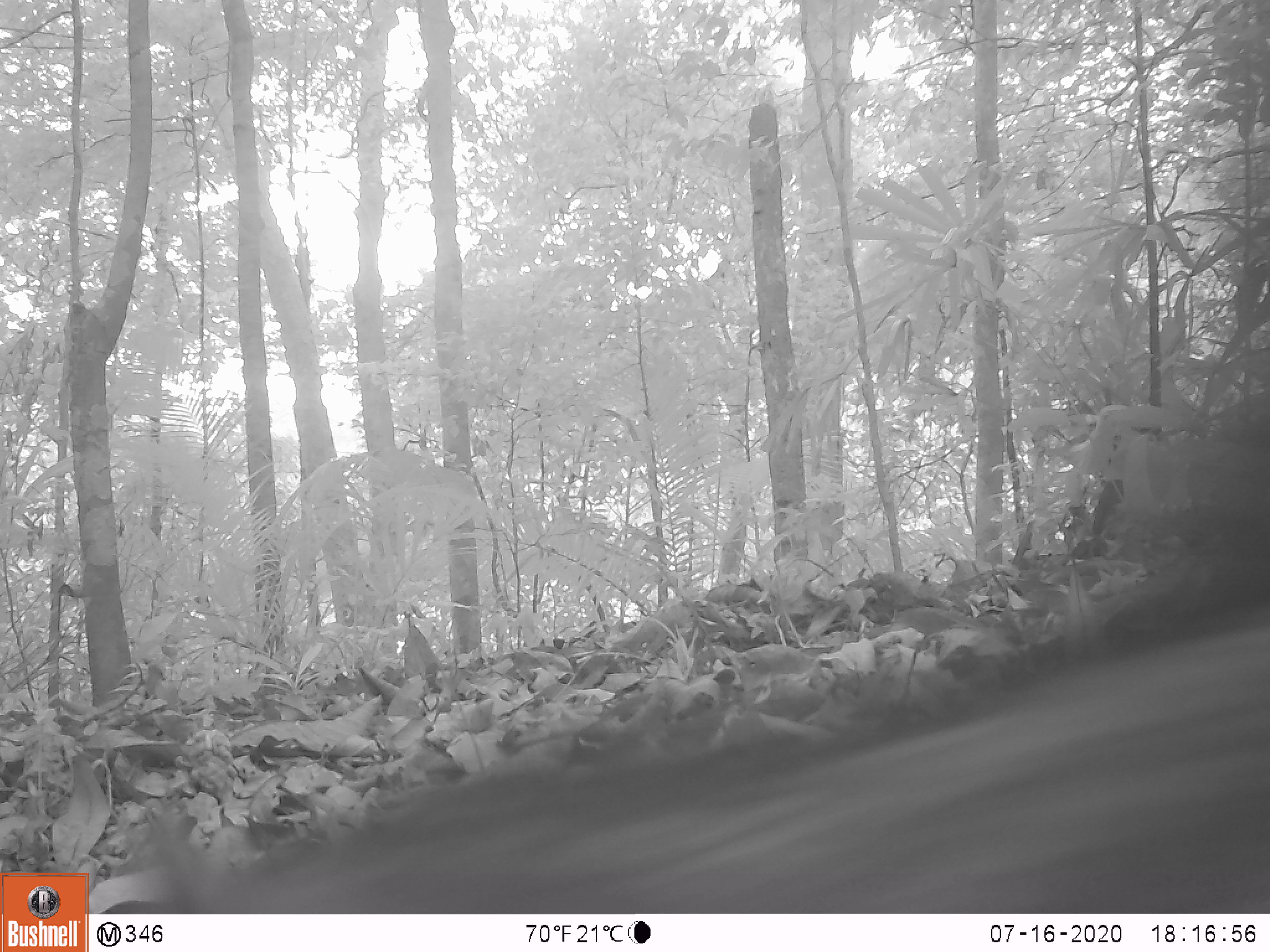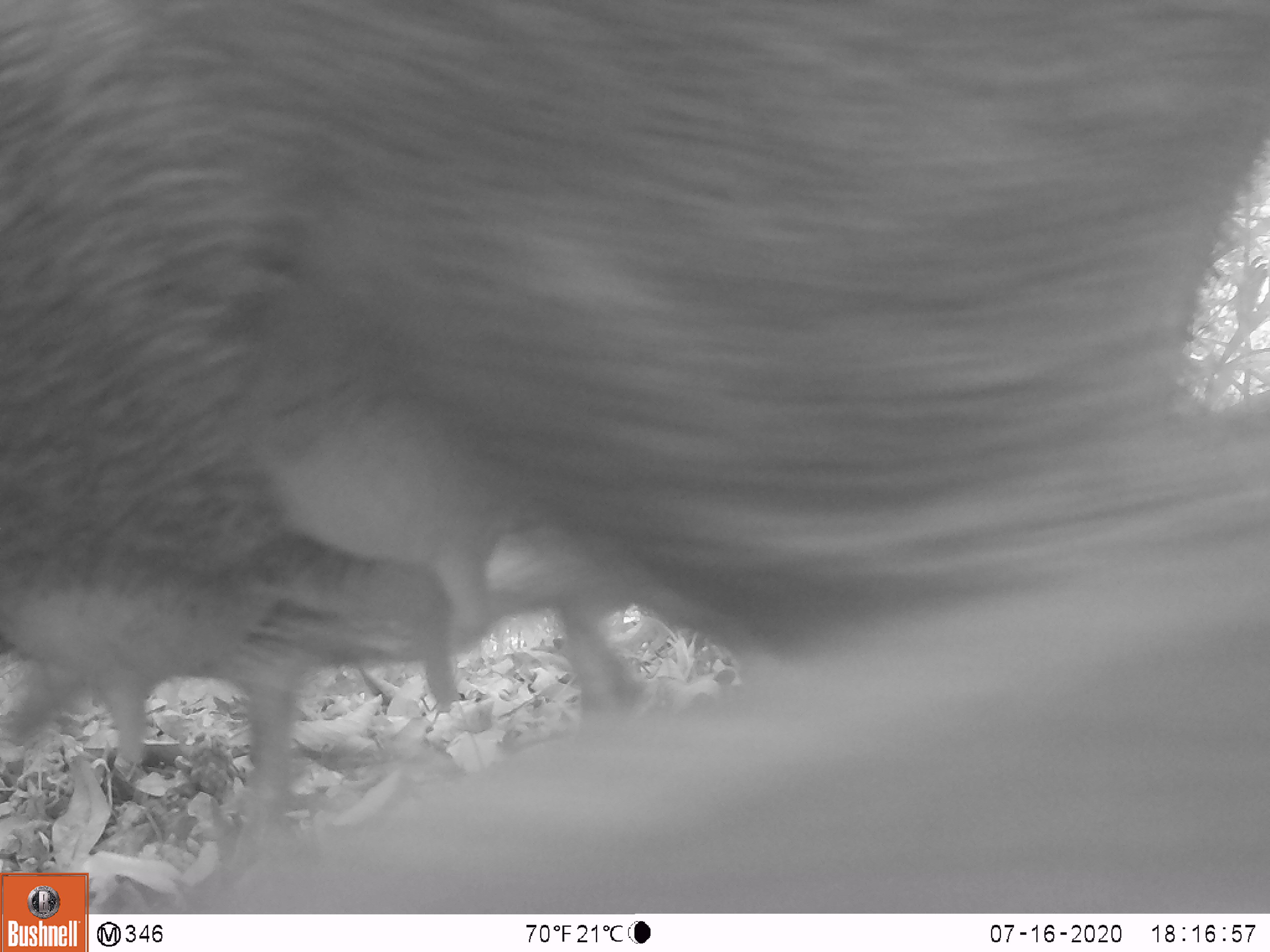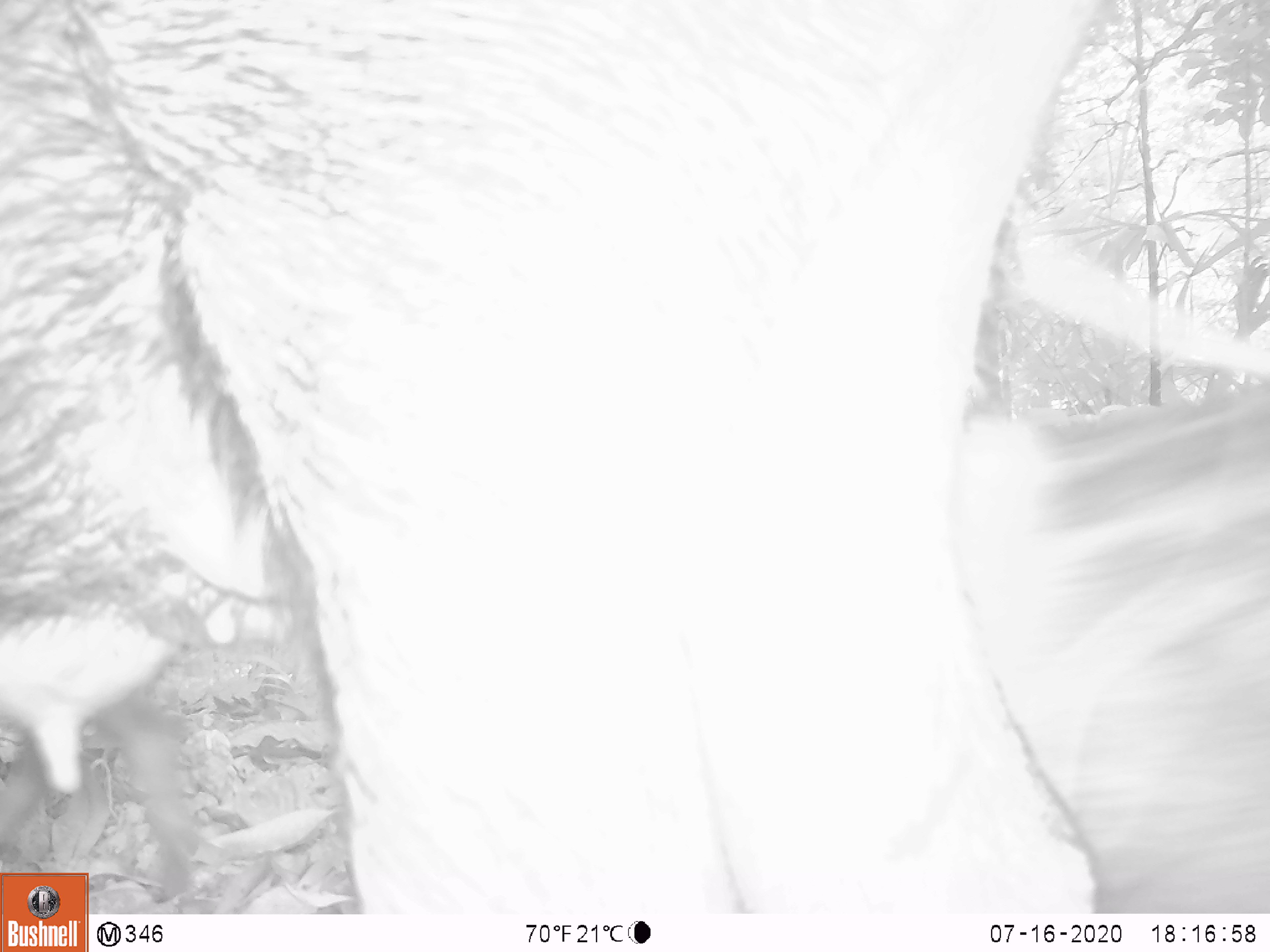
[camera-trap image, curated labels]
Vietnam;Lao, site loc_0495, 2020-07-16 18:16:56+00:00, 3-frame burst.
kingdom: Animalia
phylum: Chordata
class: Mammalia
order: Artiodactyla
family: Suidae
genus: Sus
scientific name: Sus scrofa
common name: eurasian wild pig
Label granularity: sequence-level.